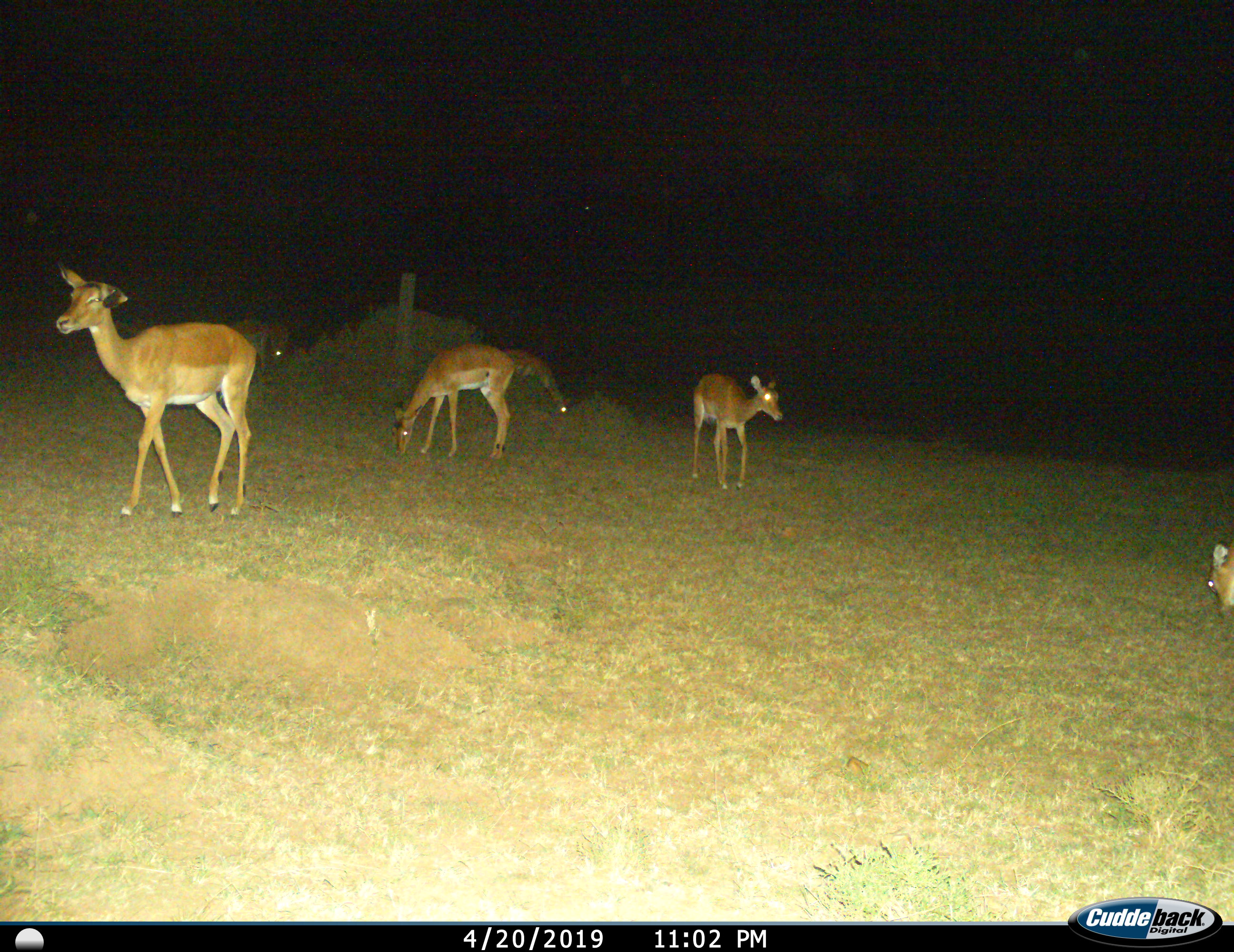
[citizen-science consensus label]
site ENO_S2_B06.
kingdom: Animalia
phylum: Chordata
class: Mammalia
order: Artiodactyla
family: Bovidae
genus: Aepyceros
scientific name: Aepyceros melampus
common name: impala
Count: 6.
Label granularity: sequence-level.